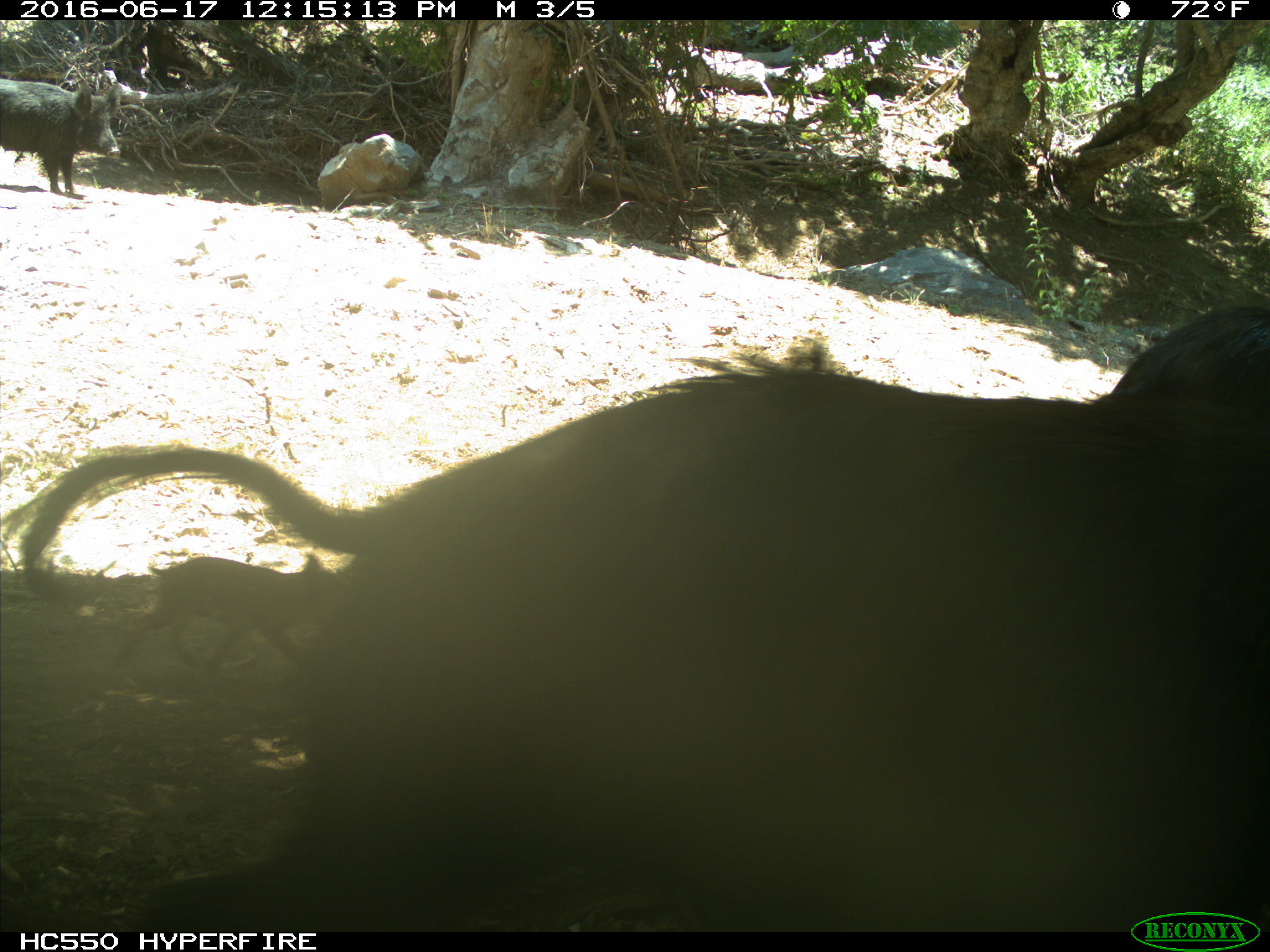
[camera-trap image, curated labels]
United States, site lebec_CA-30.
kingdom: Animalia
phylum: Chordata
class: Mammalia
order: Artiodactyla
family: Suidae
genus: Sus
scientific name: Sus scrofa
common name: wild boar